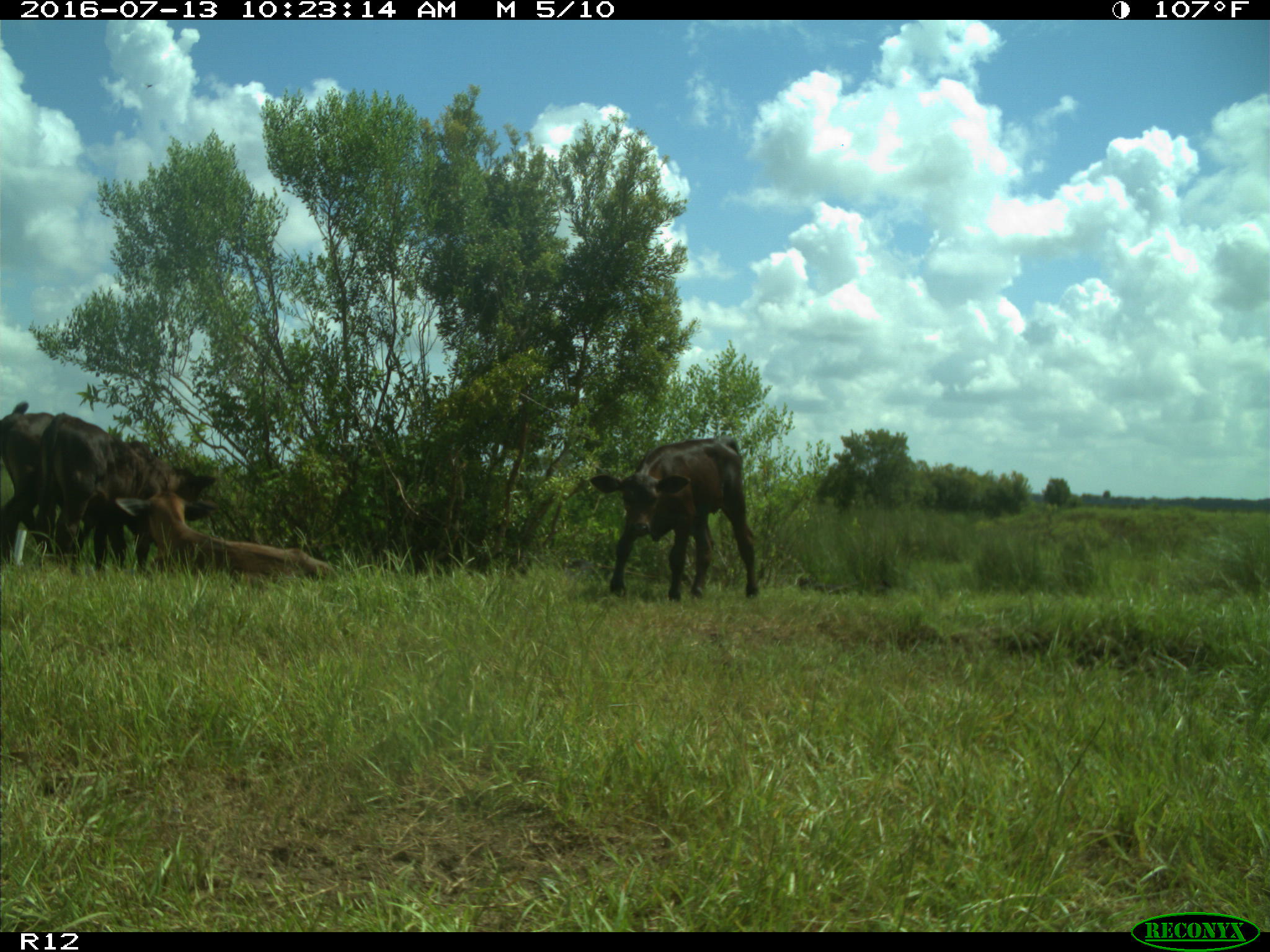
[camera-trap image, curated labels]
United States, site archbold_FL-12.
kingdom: Animalia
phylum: Chordata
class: Mammalia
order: Artiodactyla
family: Bovidae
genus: Bos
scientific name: Bos taurus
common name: domestic cow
Bos taurus (domestic cow).